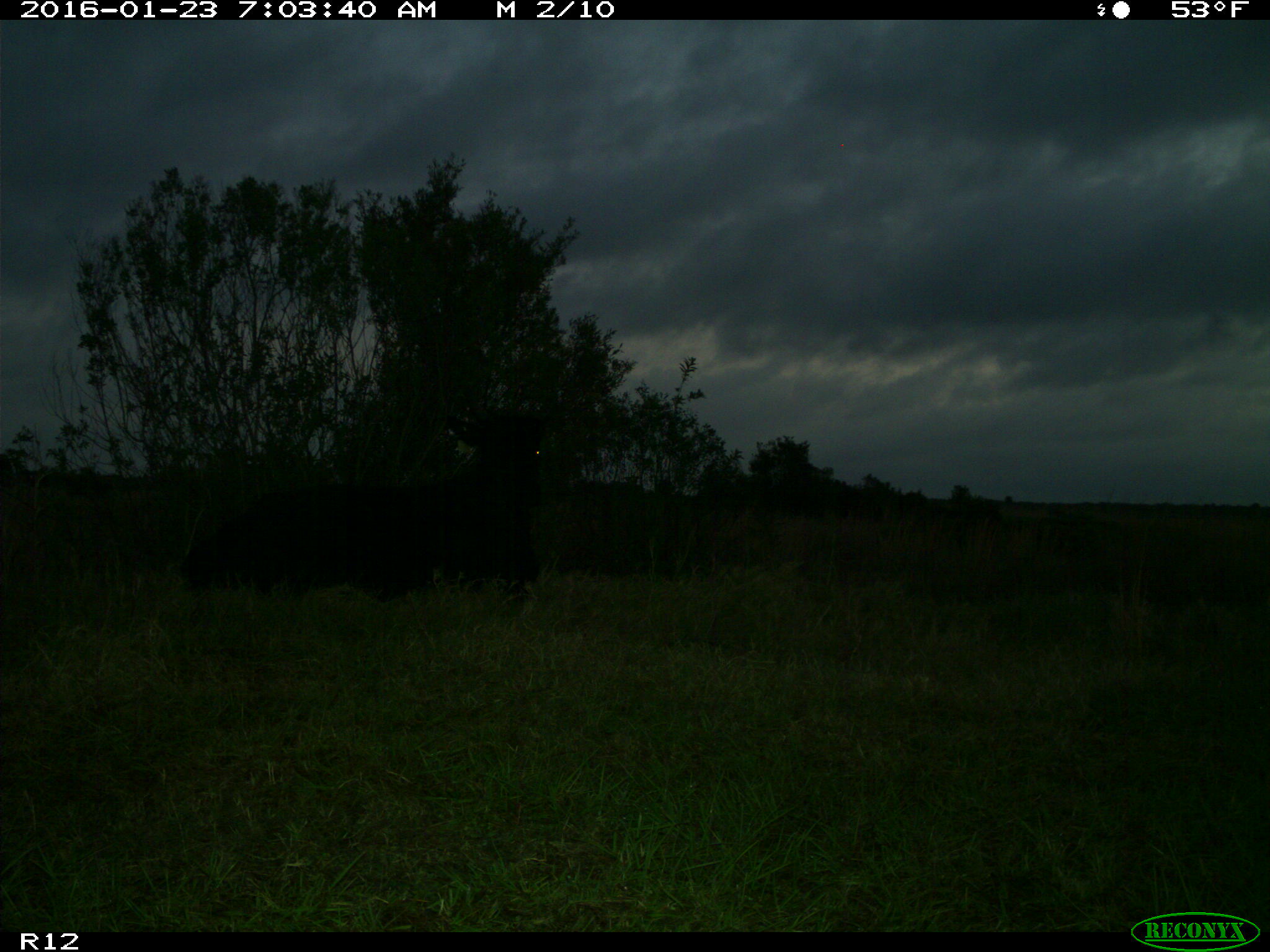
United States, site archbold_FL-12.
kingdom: Animalia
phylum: Chordata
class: Mammalia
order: Artiodactyla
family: Bovidae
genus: Bos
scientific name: Bos taurus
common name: domestic cow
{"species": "Bos taurus (domestic cow)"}